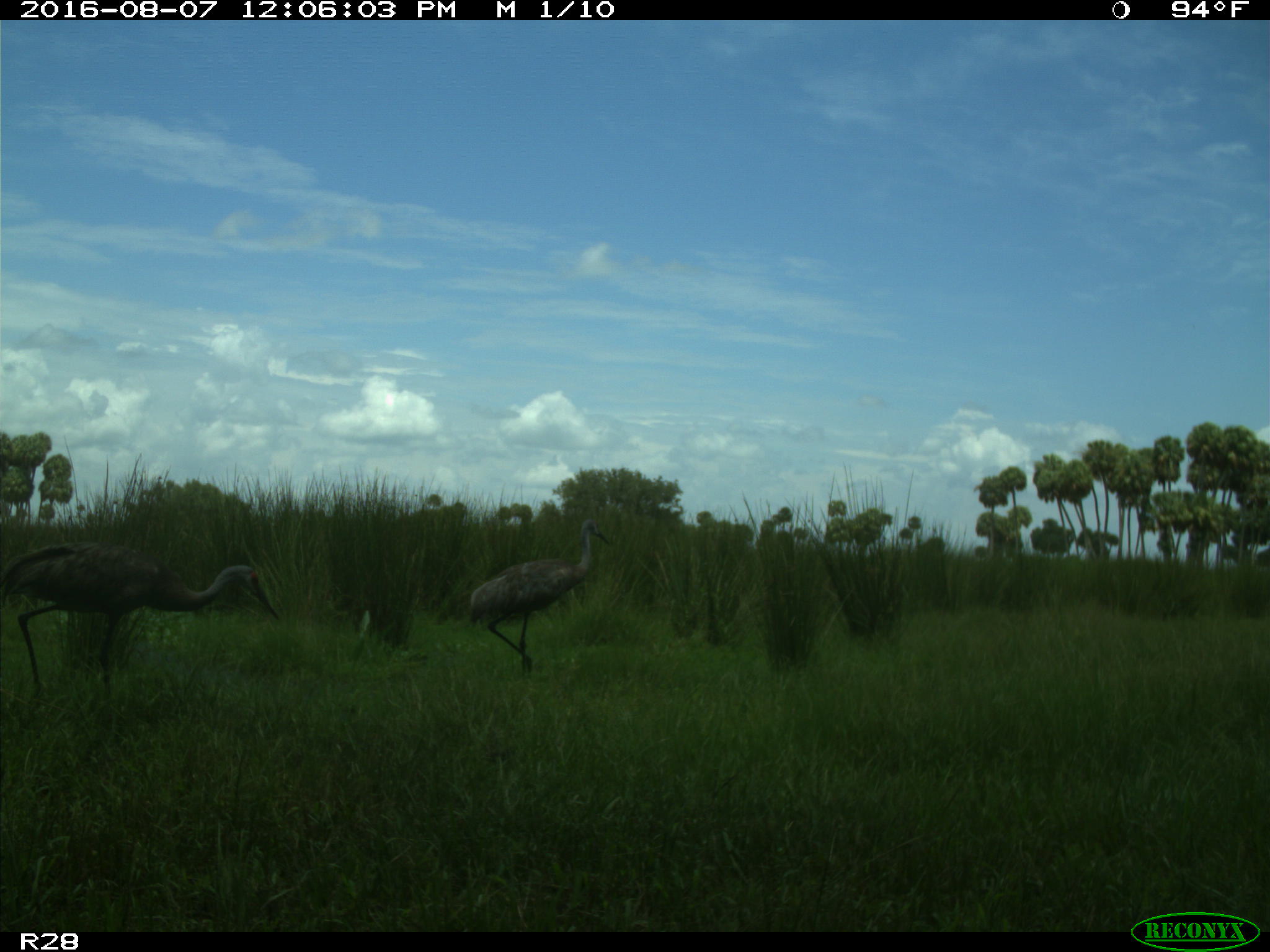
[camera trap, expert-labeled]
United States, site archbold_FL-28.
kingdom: Animalia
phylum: Chordata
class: Aves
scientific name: Aves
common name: birds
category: unidentified bird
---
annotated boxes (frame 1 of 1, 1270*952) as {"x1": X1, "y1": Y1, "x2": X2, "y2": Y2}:
animal: {"x1": 1, "y1": 542, "x2": 280, "y2": 700}; {"x1": 470, "y1": 518, "x2": 610, "y2": 677}